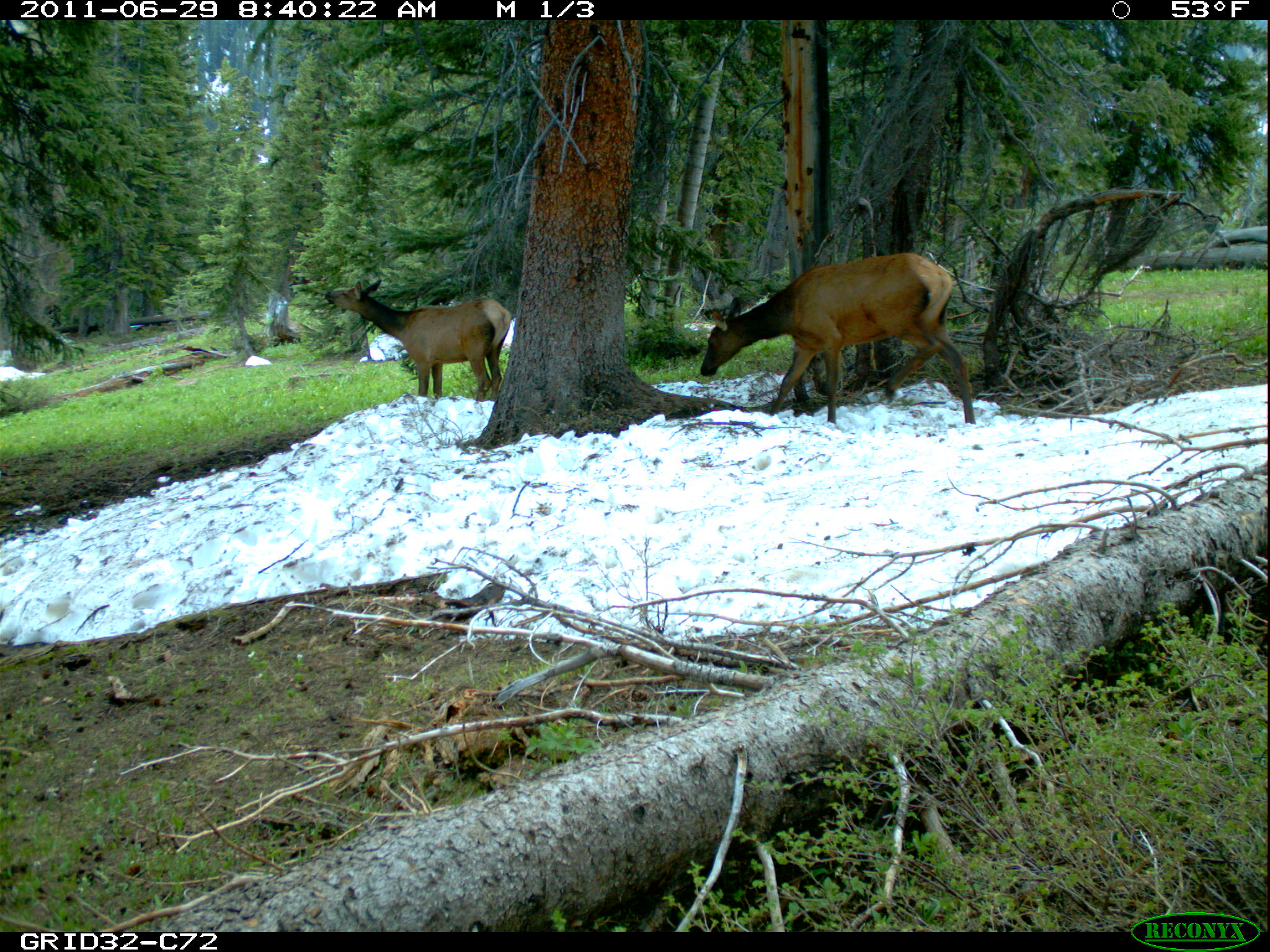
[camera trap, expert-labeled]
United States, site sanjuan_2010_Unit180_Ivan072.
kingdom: Animalia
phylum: Chordata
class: Mammalia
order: Artiodactyla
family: Cervidae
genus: Cervus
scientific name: Cervus elaphus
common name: red deer